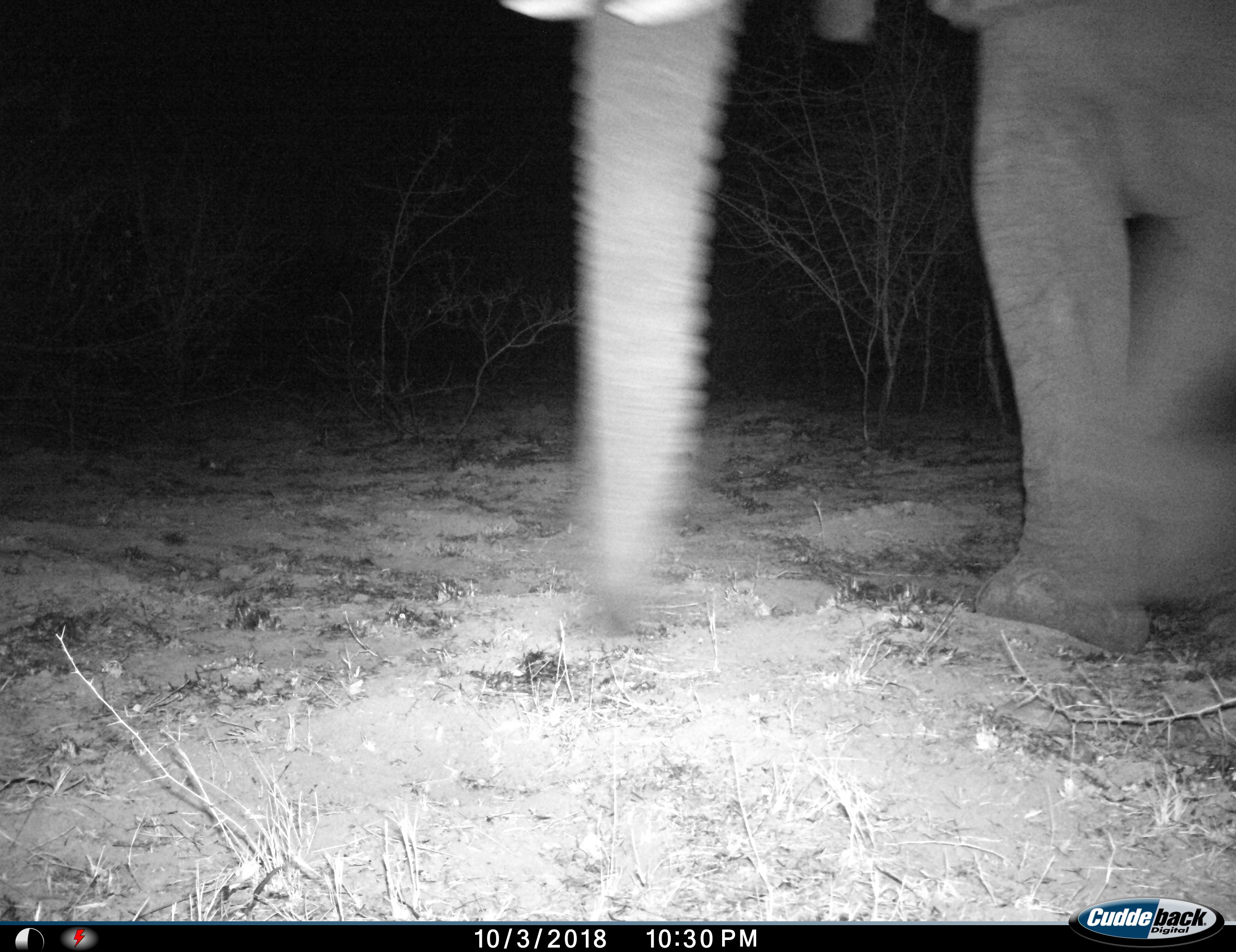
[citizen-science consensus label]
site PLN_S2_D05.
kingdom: Animalia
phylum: Chordata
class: Mammalia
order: Proboscidea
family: Elephantidae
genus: Loxodonta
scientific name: Loxodonta africana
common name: african bush elephant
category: elephant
Elephant (african bush elephant) (Loxodonta africana), count 1. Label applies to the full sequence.